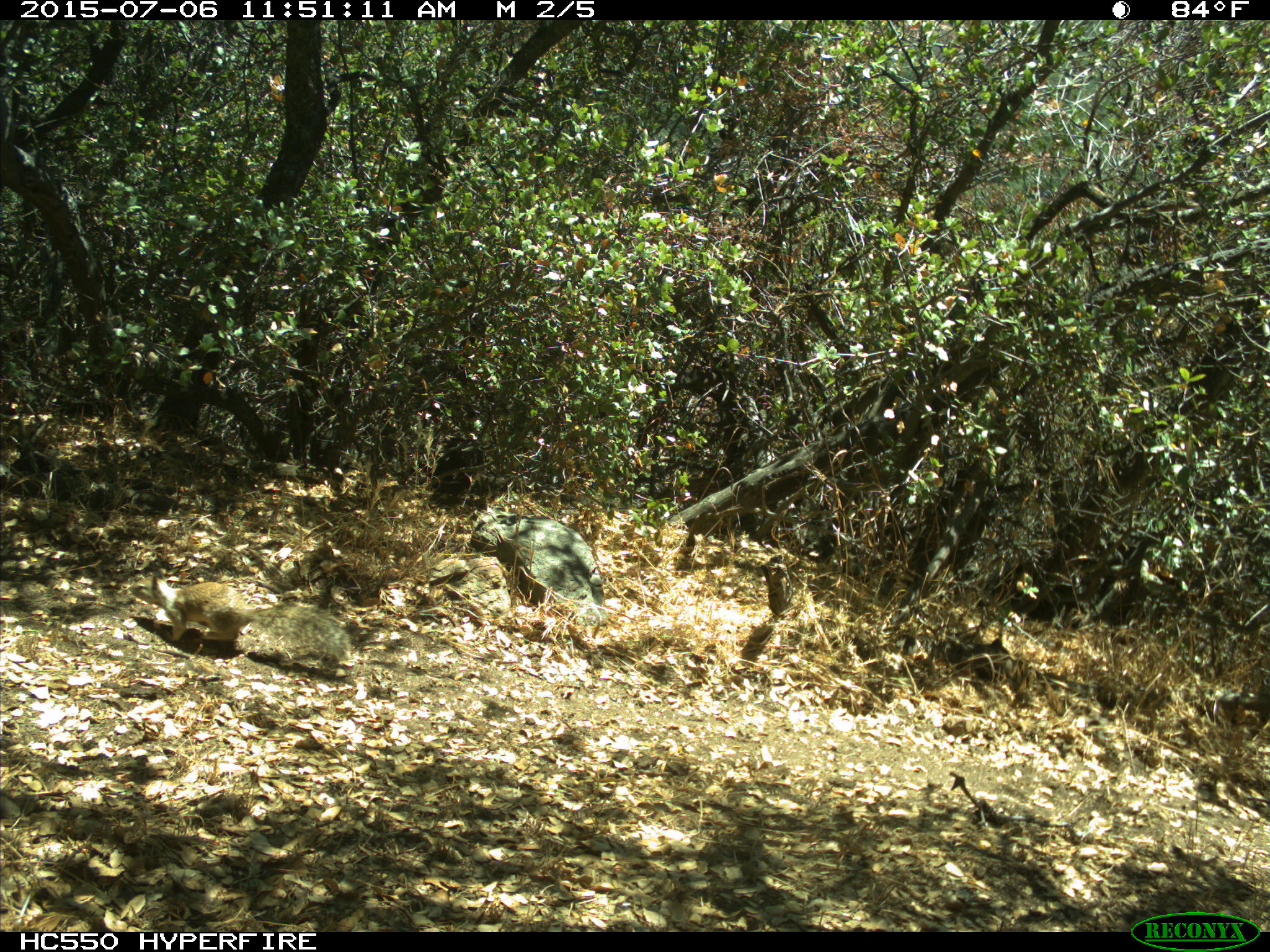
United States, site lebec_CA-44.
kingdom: Animalia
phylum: Chordata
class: Mammalia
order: Rodentia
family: Sciuridae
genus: Otospermophilus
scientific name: Otospermophilus beecheyi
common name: california ground squirrel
Otospermophilus beecheyi (california ground squirrel).